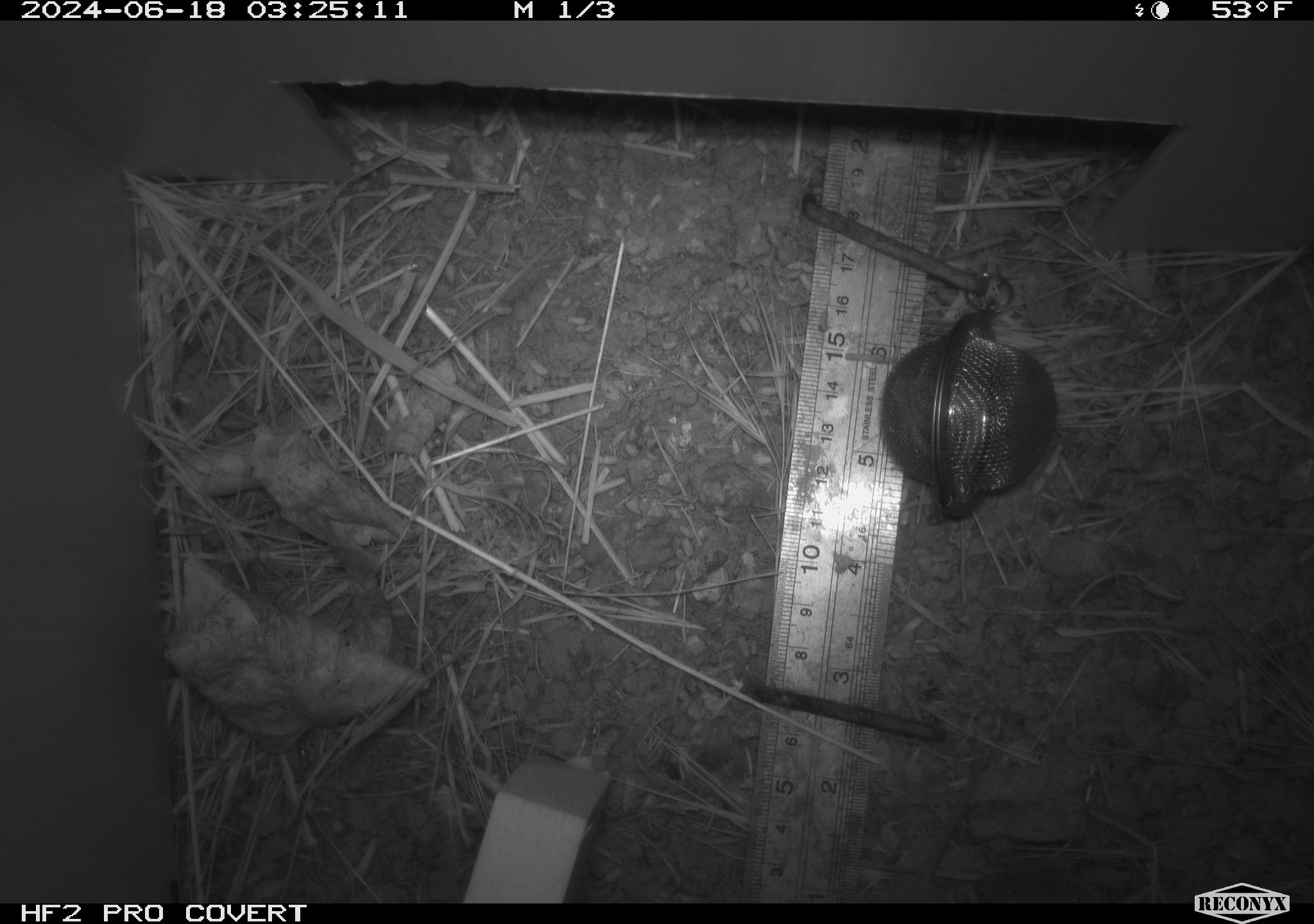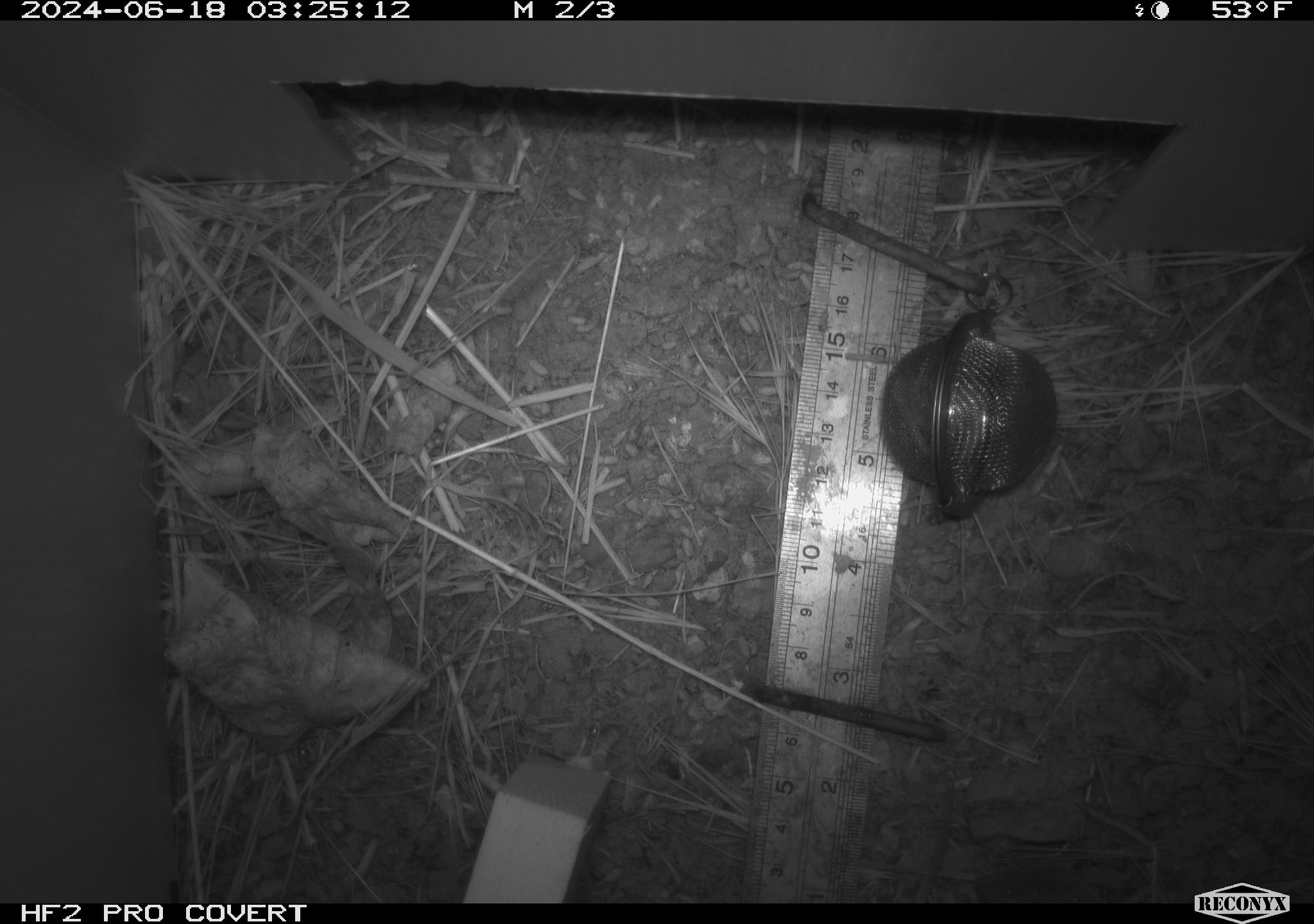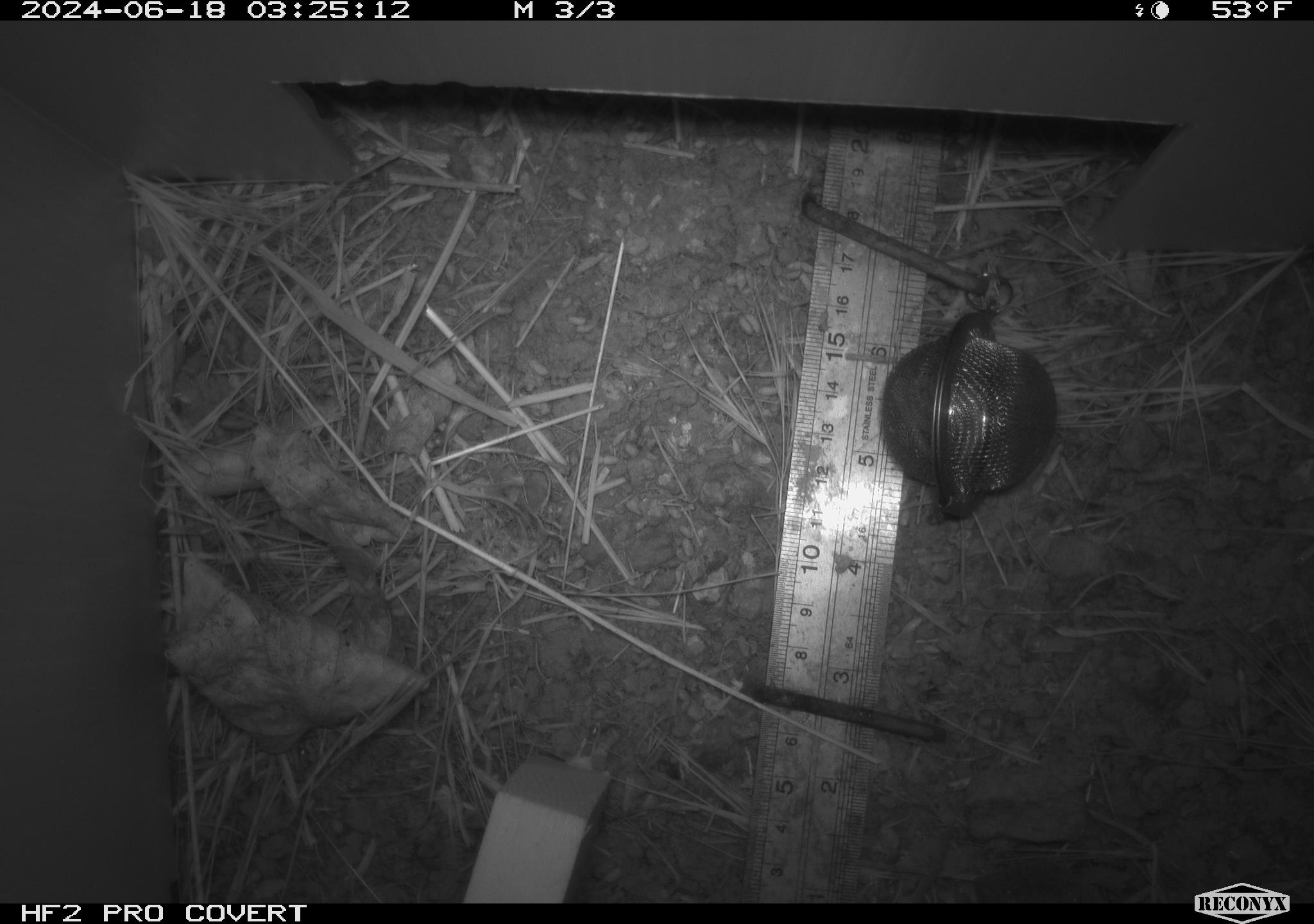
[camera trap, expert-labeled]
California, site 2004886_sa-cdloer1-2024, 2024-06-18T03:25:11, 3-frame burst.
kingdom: Animalia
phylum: Chordata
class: Mammalia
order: Eulipotyphla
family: Soricidae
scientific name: Soricidae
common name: shrews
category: soricidae family